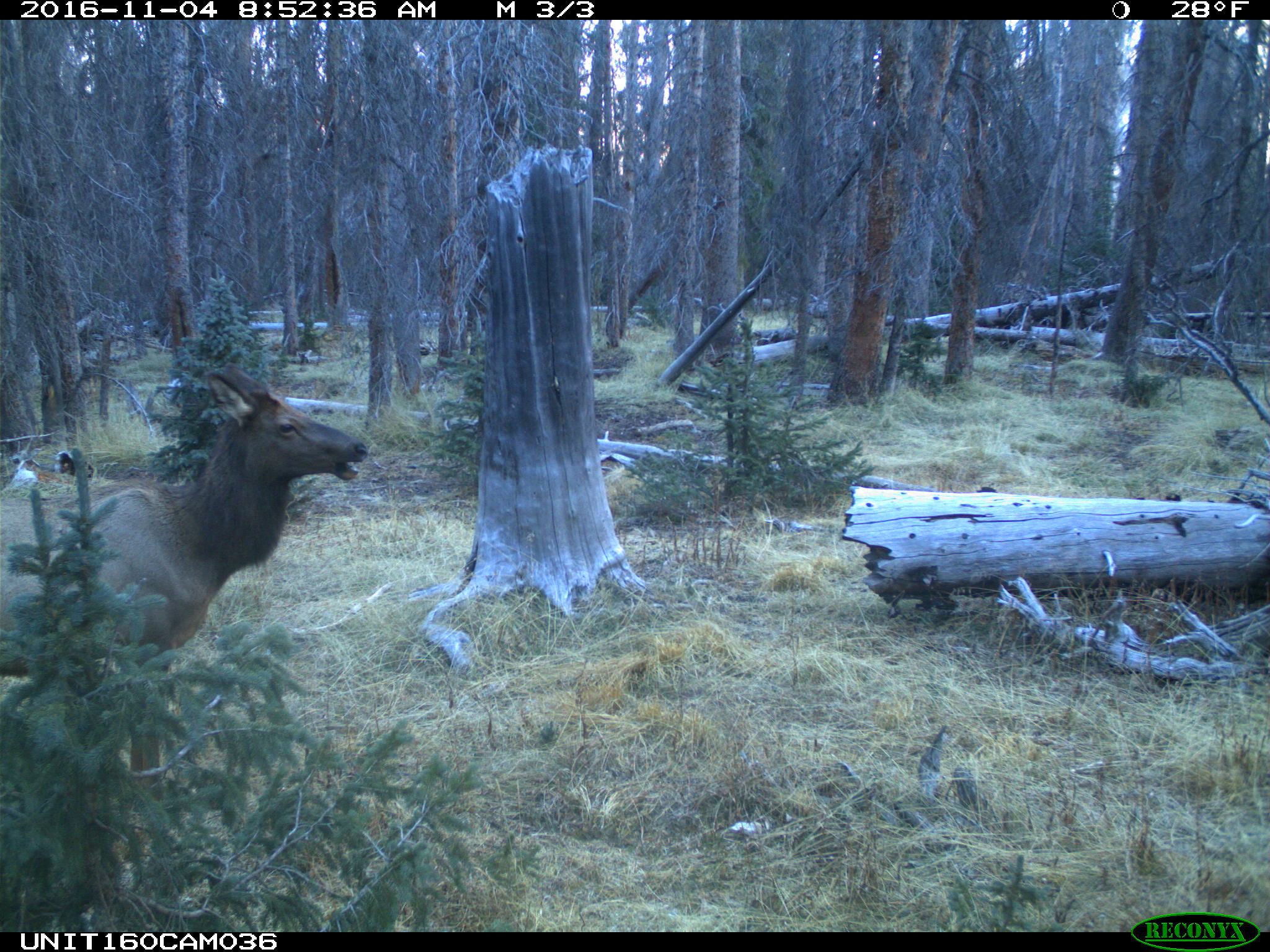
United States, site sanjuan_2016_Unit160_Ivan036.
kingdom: Animalia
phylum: Chordata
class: Mammalia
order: Artiodactyla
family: Cervidae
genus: Cervus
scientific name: Cervus elaphus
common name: red deer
Cervus elaphus (red deer).